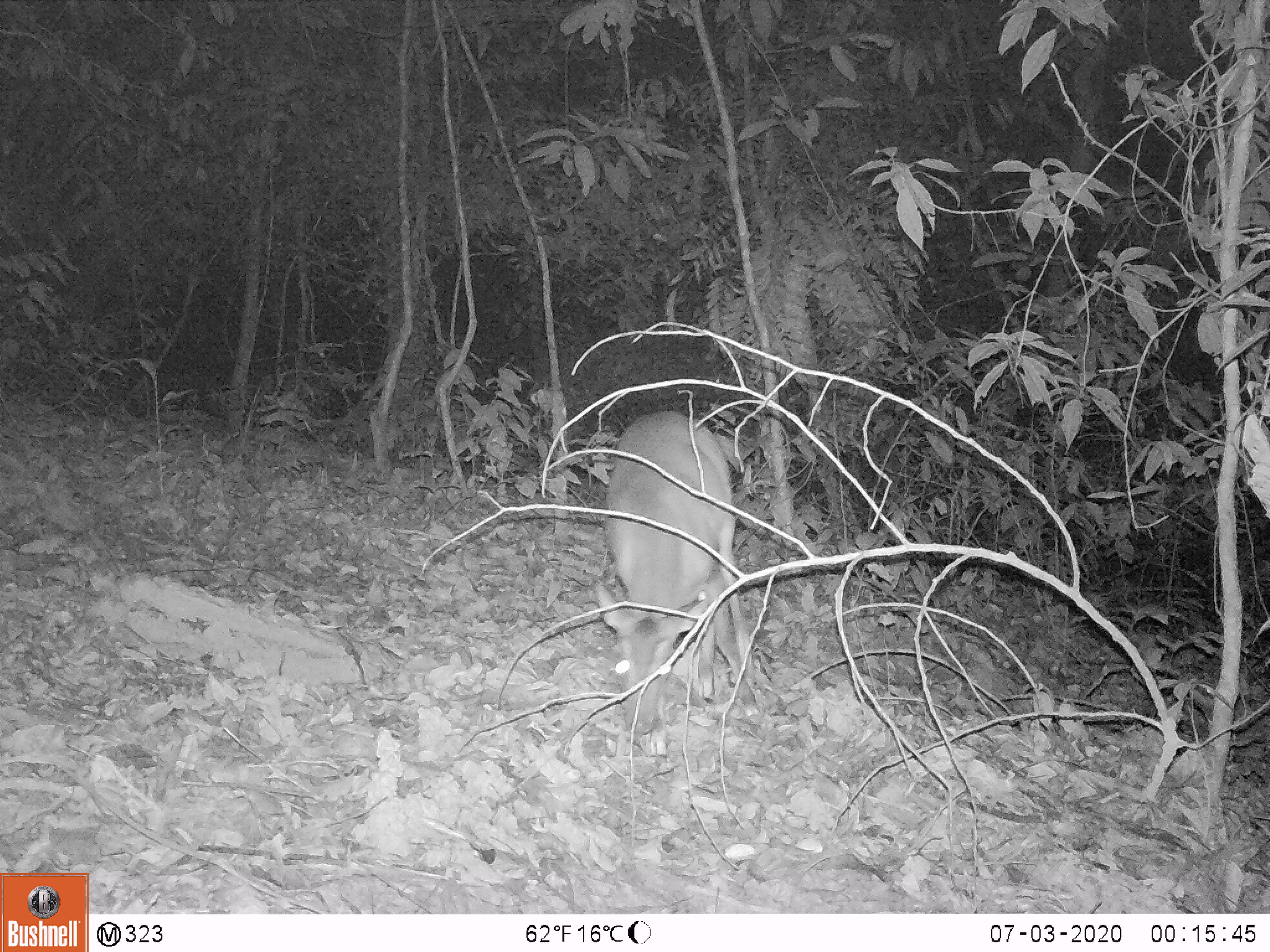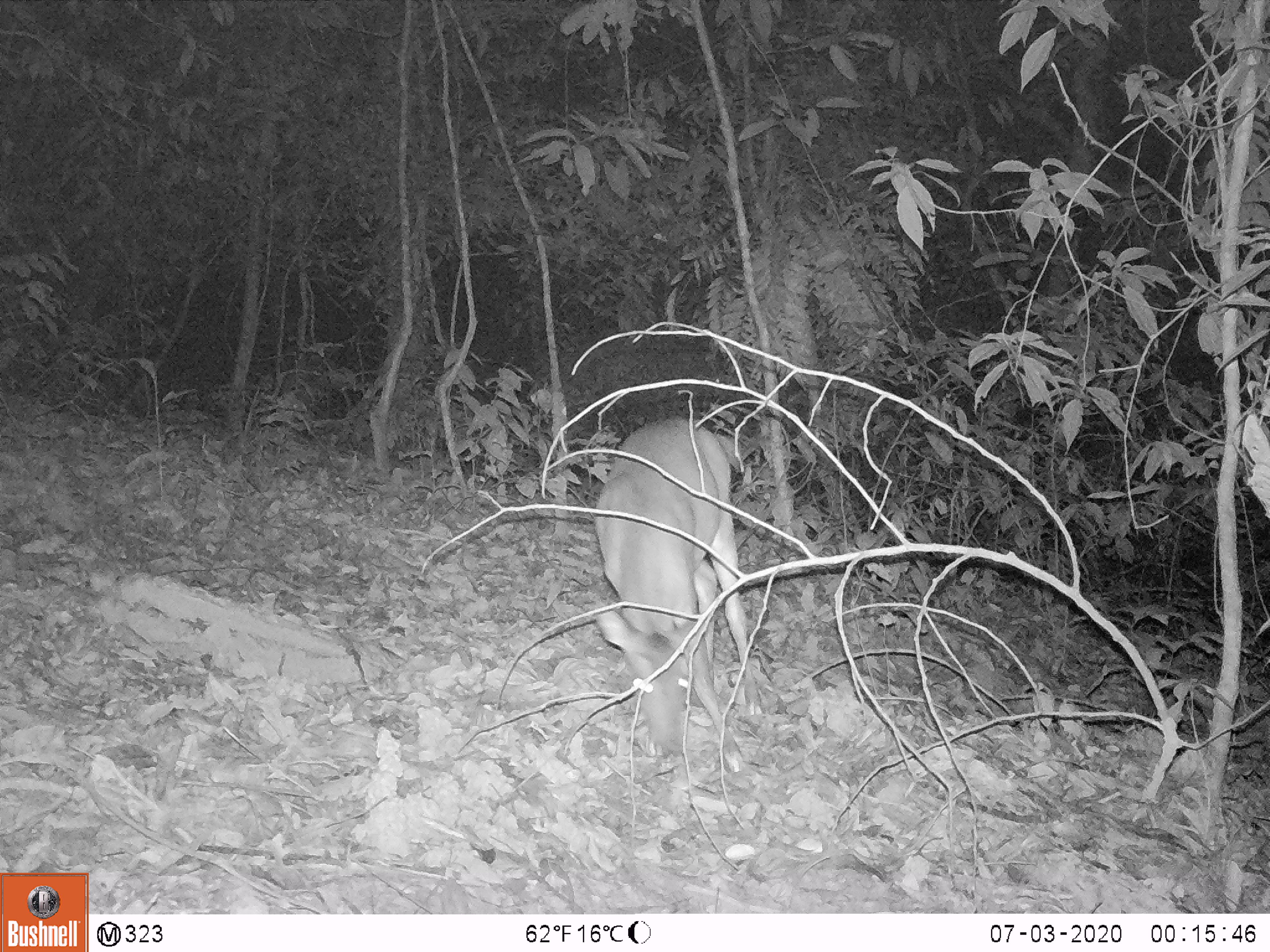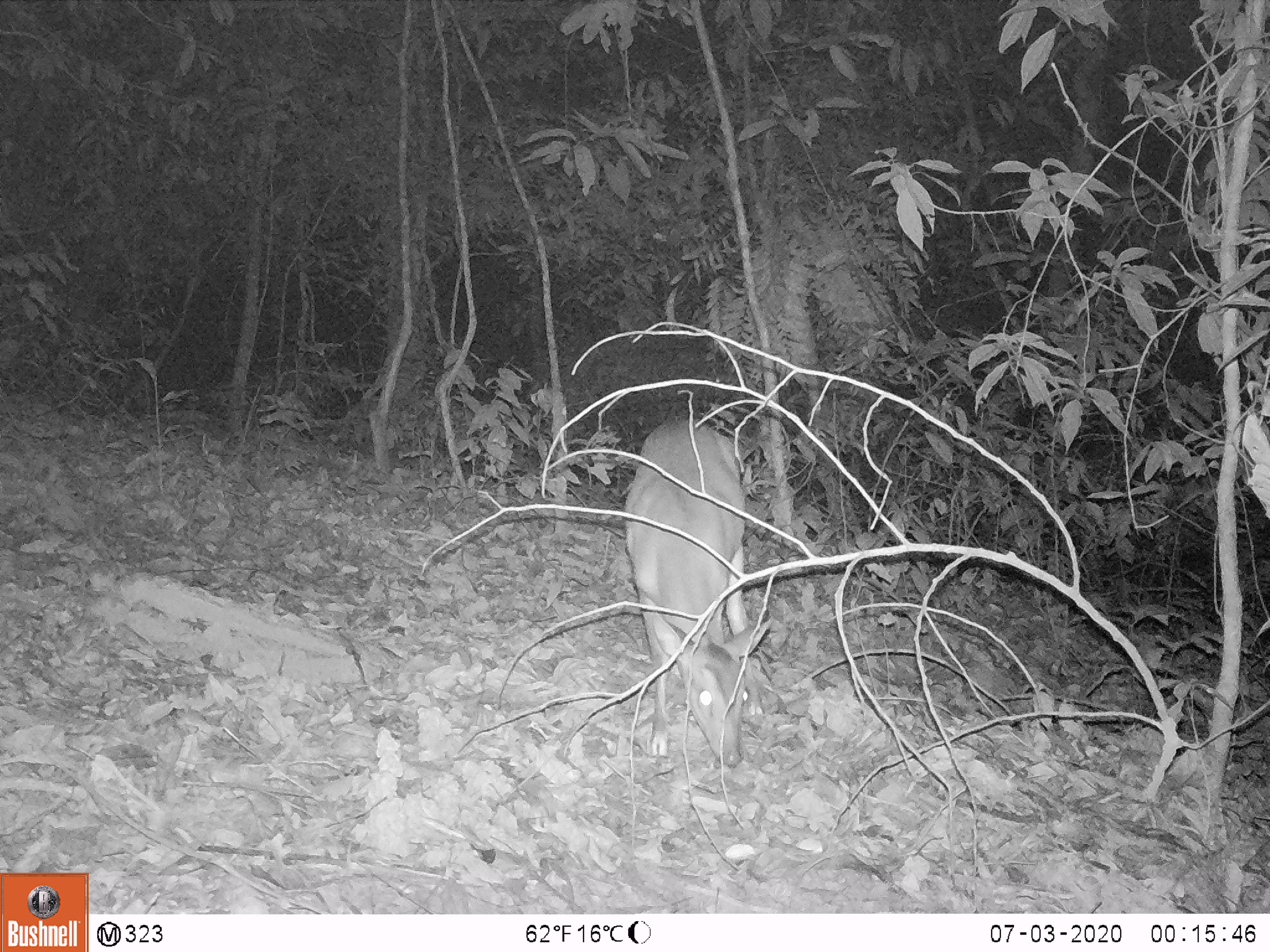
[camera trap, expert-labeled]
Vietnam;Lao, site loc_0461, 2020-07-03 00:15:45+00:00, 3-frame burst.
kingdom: Animalia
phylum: Chordata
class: Mammalia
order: Artiodactyla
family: Cervidae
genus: Muntiacus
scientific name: Muntiacus vuquangensis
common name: large-antlered muntjac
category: large antlered muntjac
Large antlered muntjac (large-antlered muntjac) (Muntiacus vuquangensis). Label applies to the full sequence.